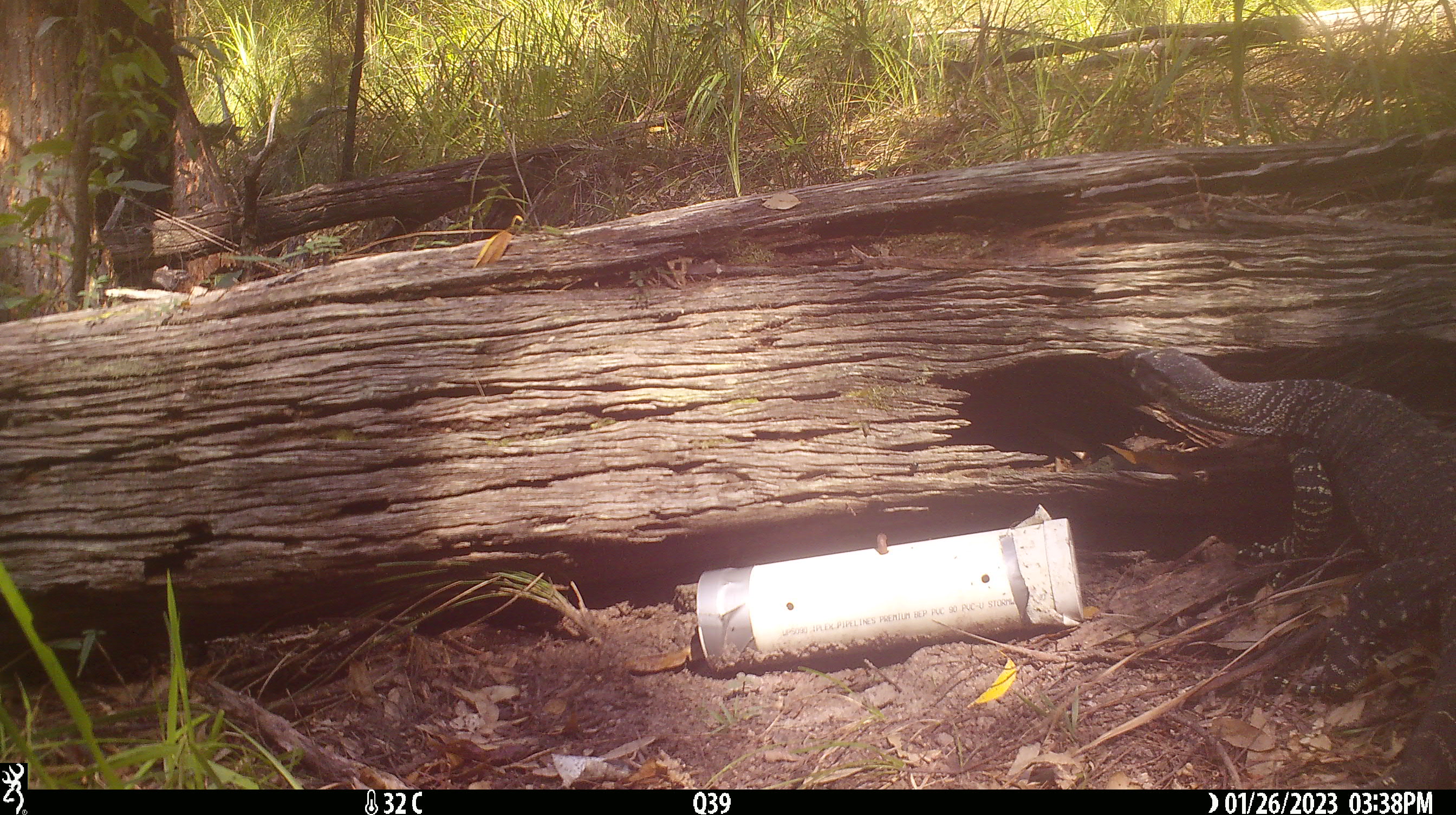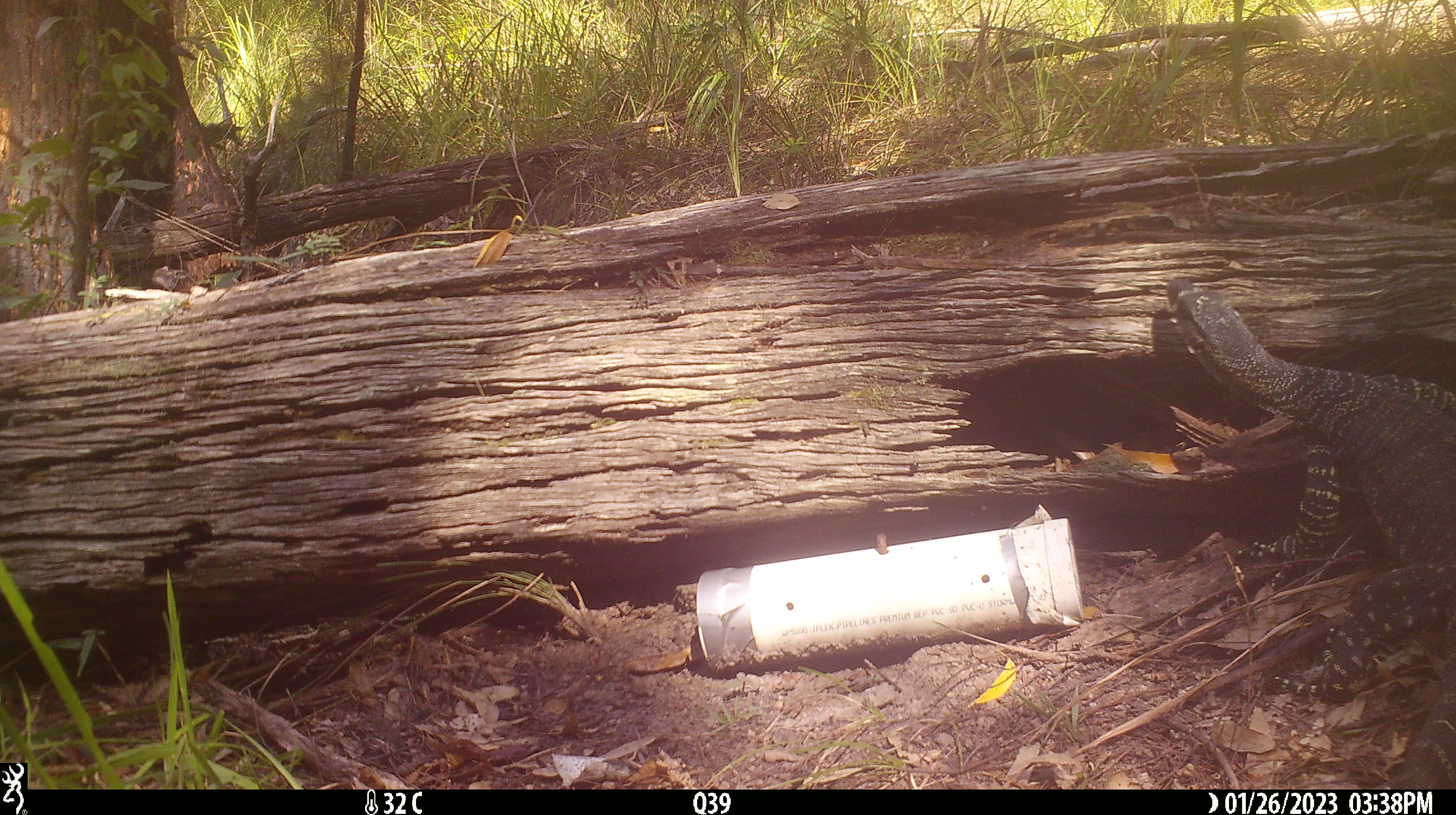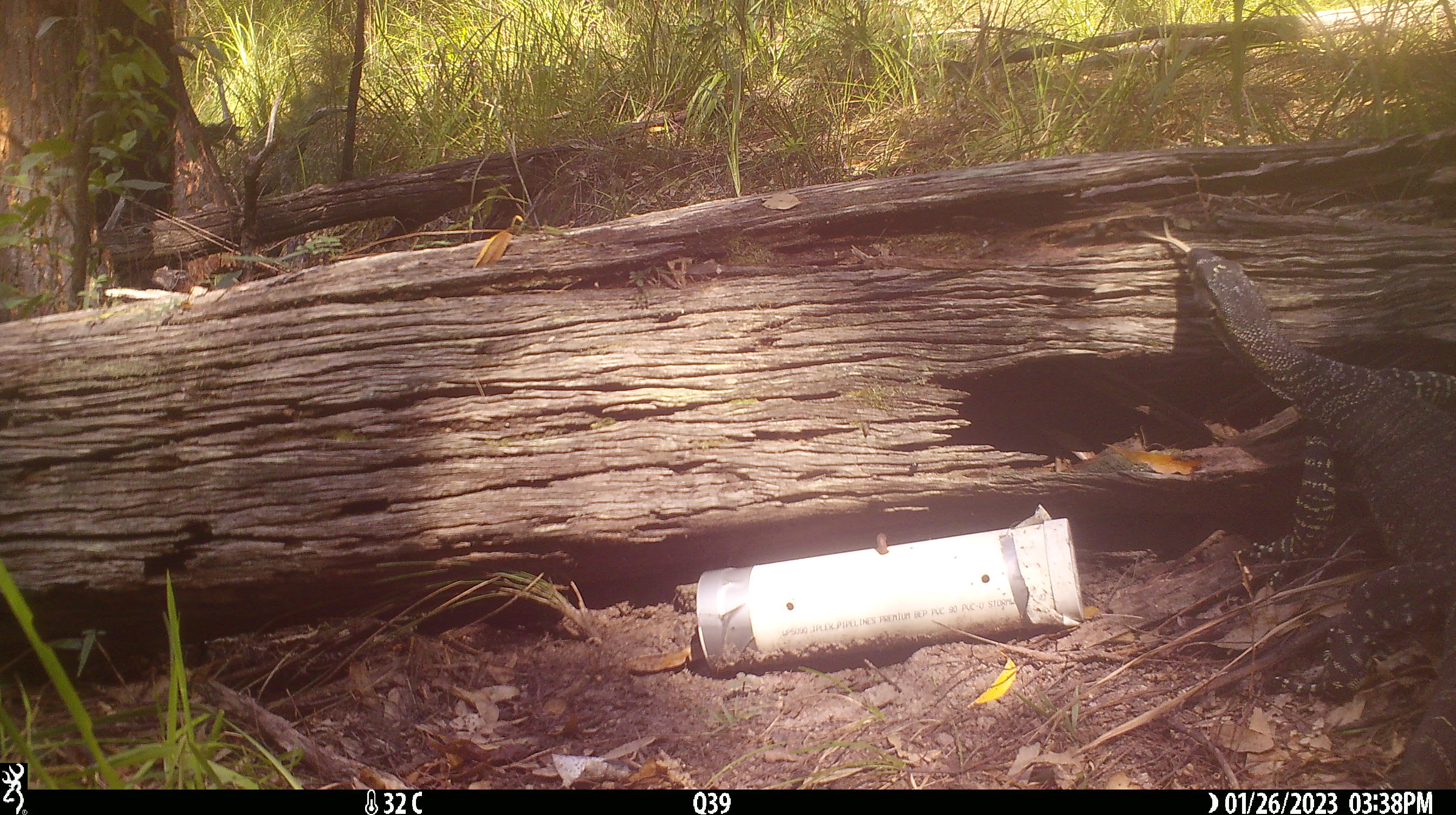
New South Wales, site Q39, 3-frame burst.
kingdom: Animalia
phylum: Chordata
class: Reptilia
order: Squamata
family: Varanidae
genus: Varanus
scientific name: Varanus varius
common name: lace monitor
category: goanna